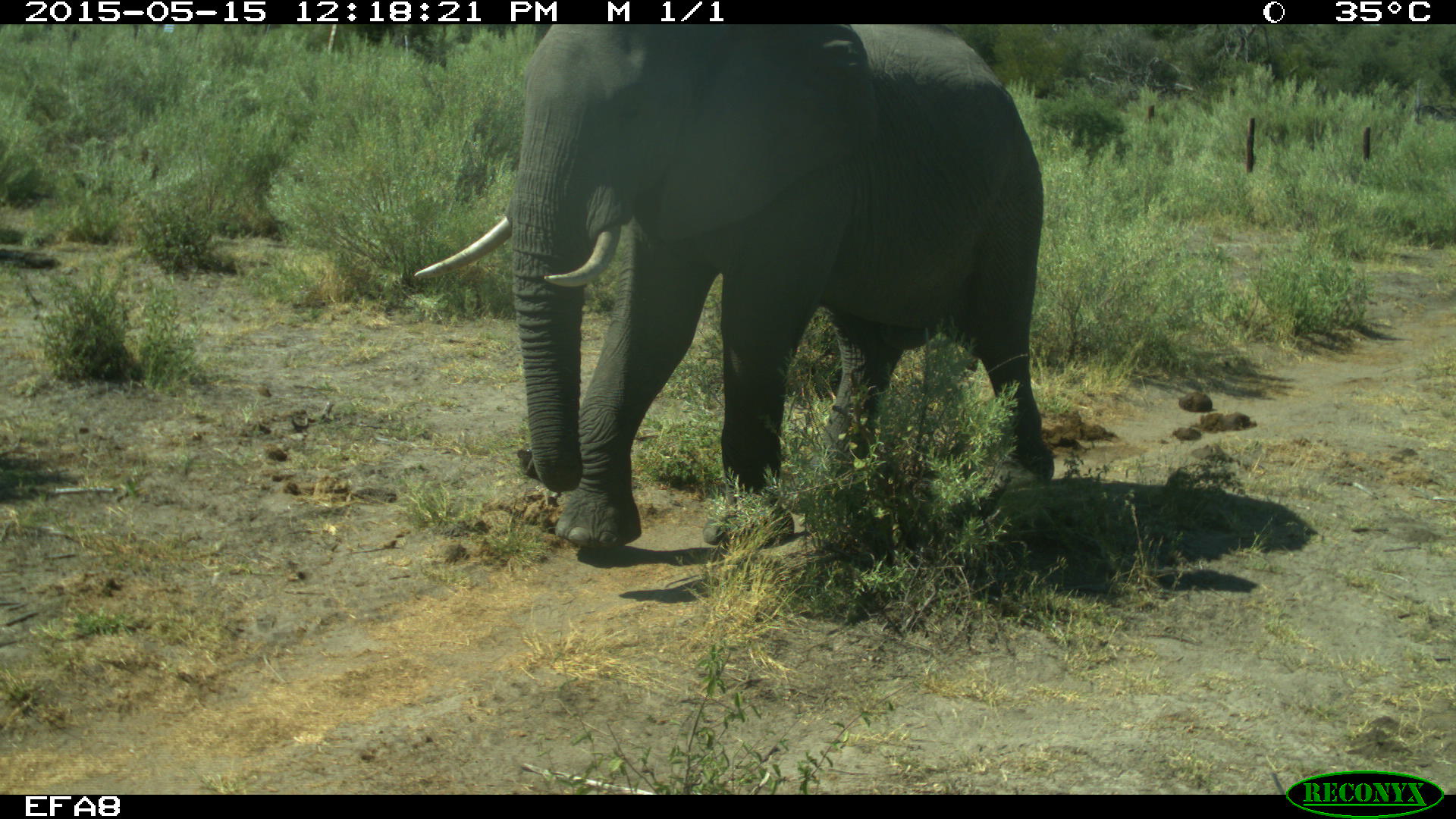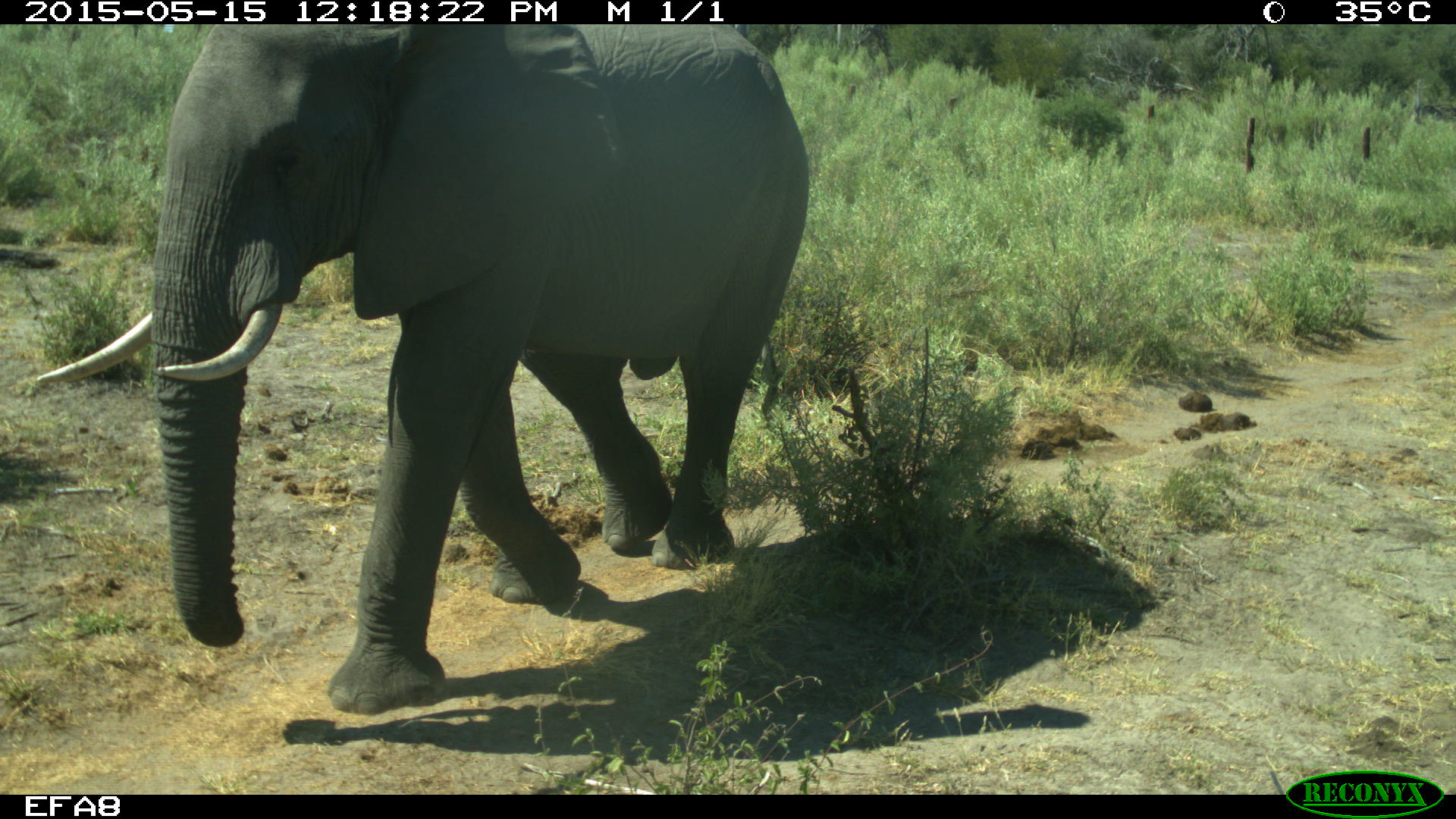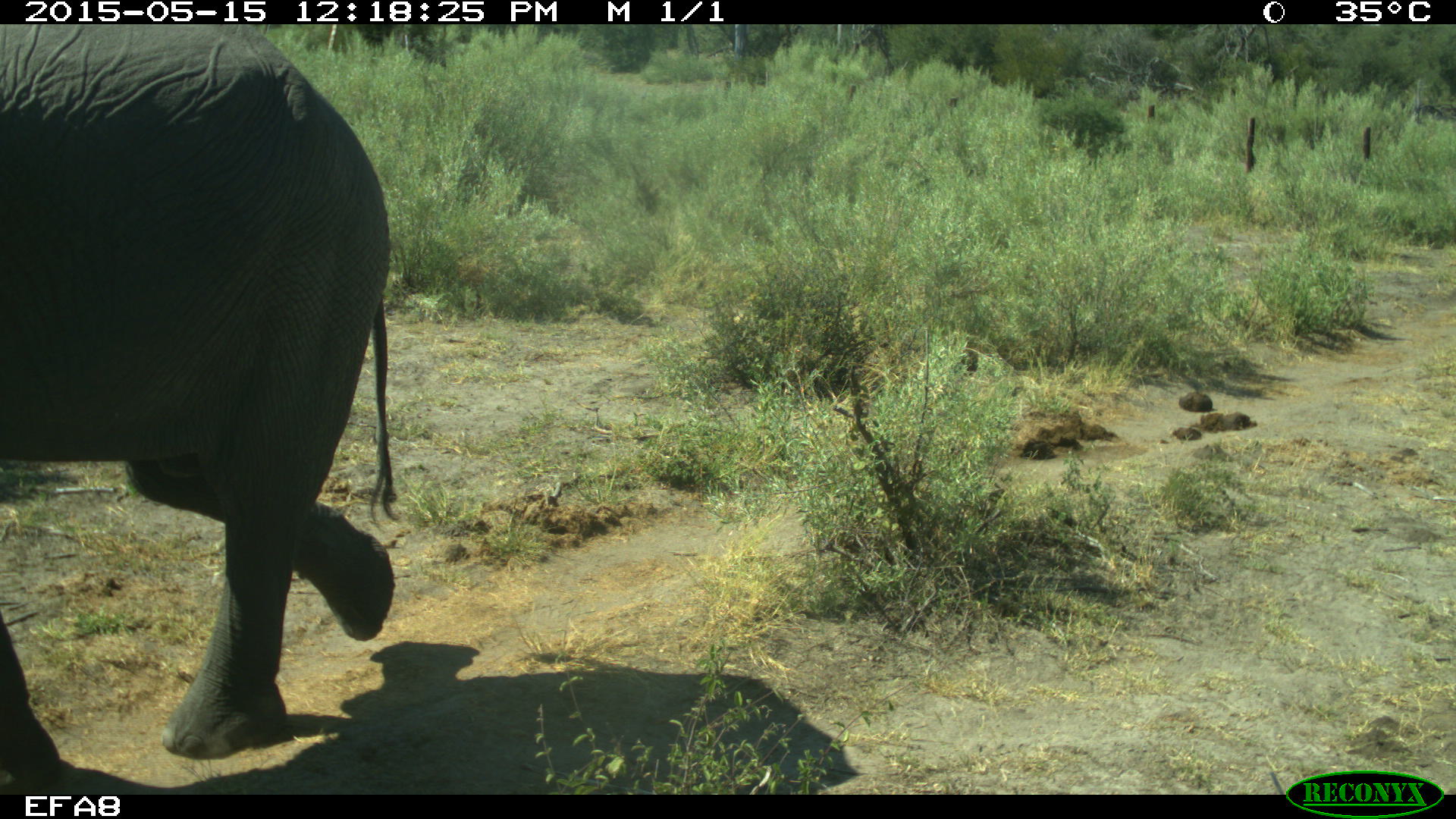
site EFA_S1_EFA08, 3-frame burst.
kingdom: Animalia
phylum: Chordata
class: Mammalia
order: Proboscidea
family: Elephantidae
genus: Loxodonta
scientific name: Loxodonta africana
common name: african bush elephant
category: elephant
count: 1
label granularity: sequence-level